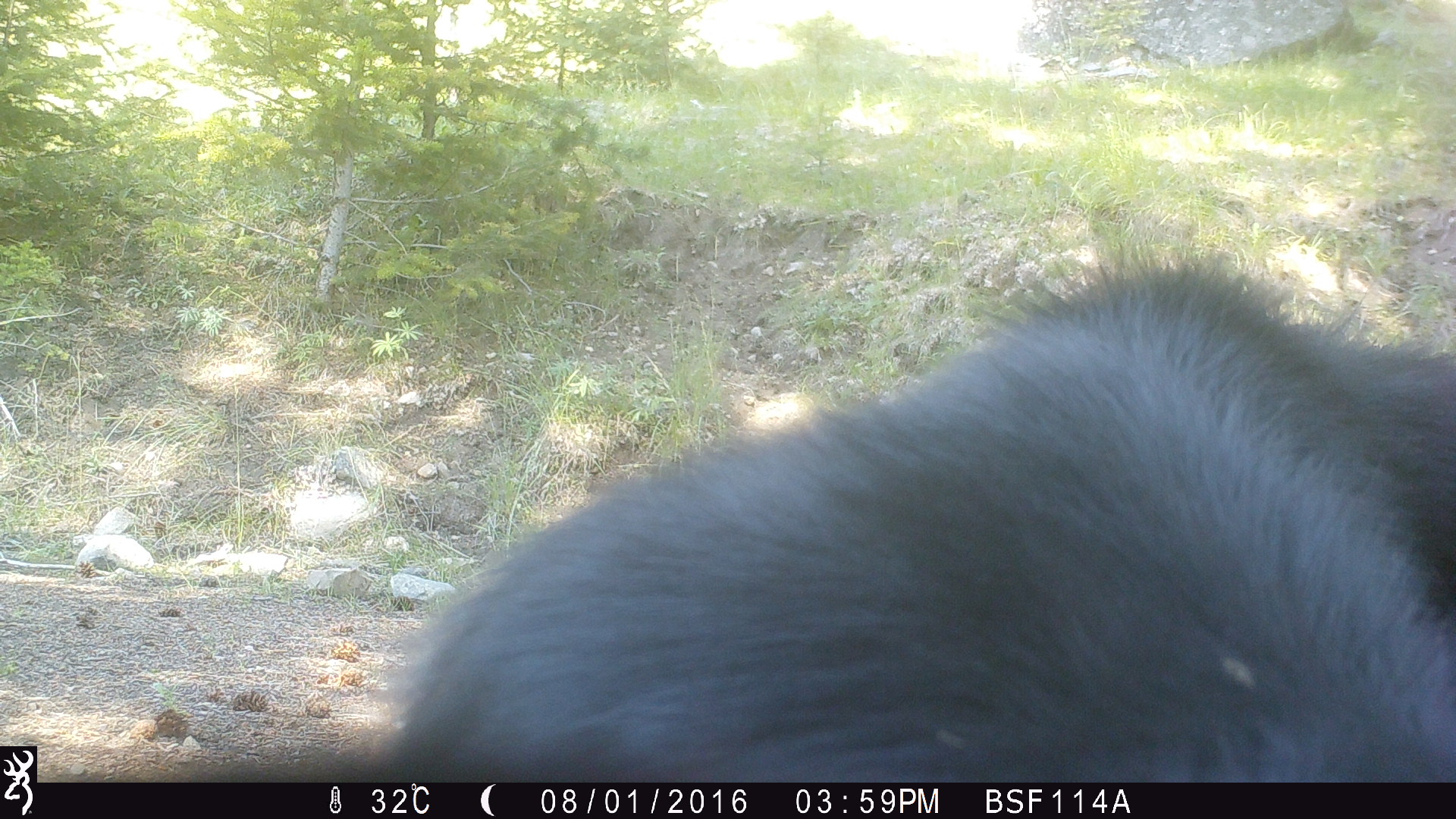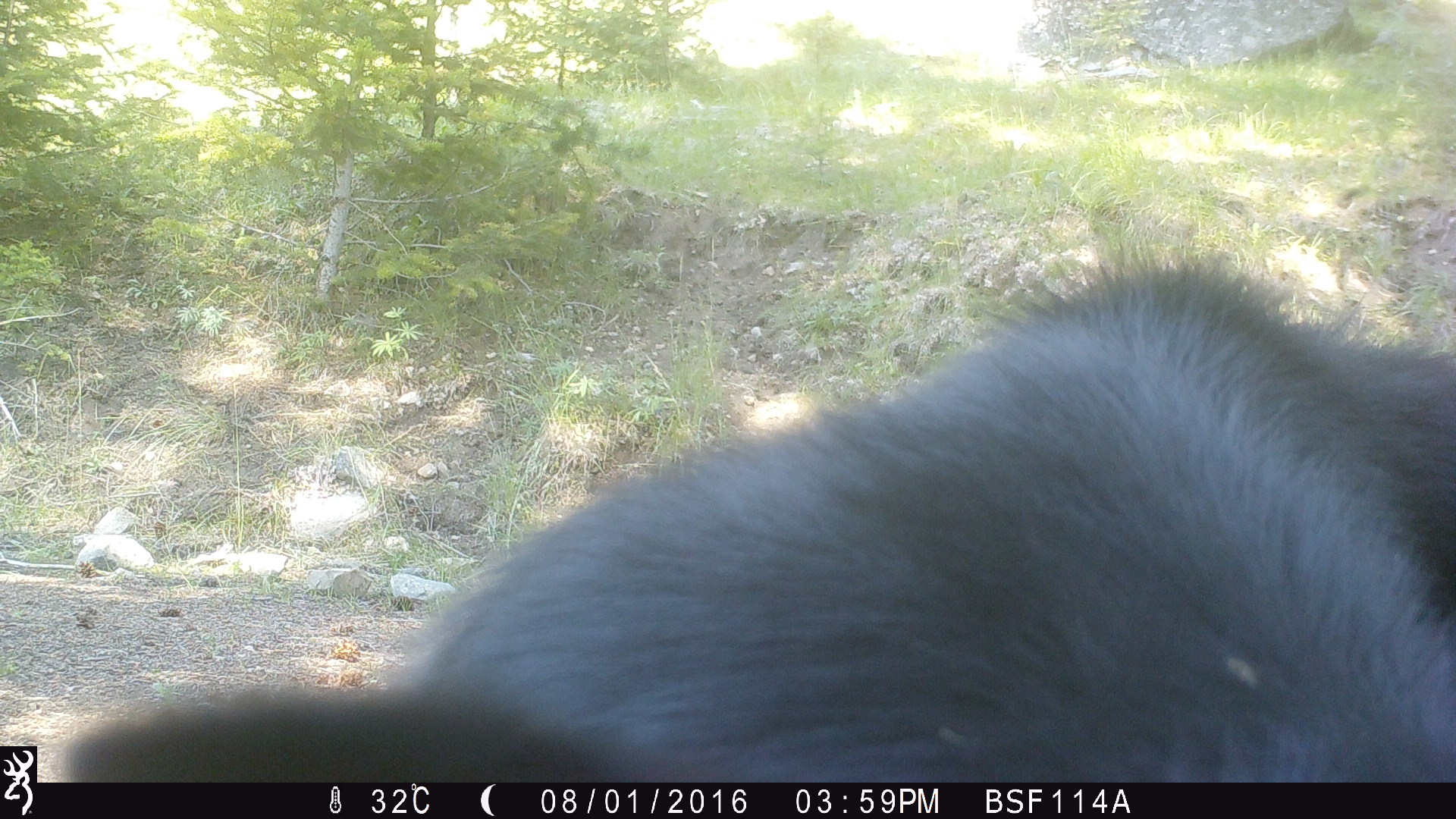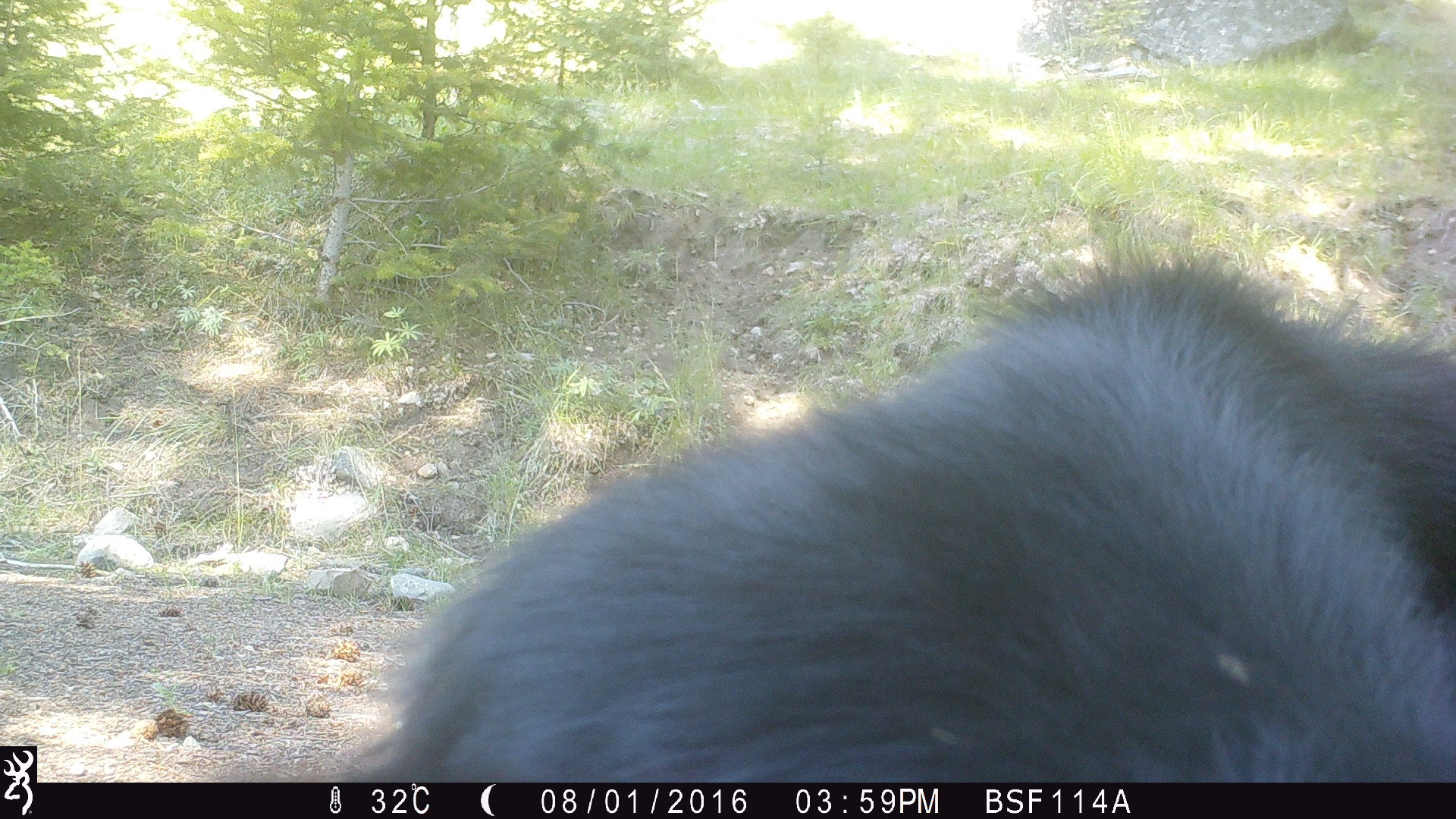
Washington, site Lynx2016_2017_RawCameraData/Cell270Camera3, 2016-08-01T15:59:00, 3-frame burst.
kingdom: Animalia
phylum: Chordata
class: Mammalia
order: Artiodactyla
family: Bovidae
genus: Bos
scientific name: Bos taurus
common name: domestic cattle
Domestic cattle (Bos taurus). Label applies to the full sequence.